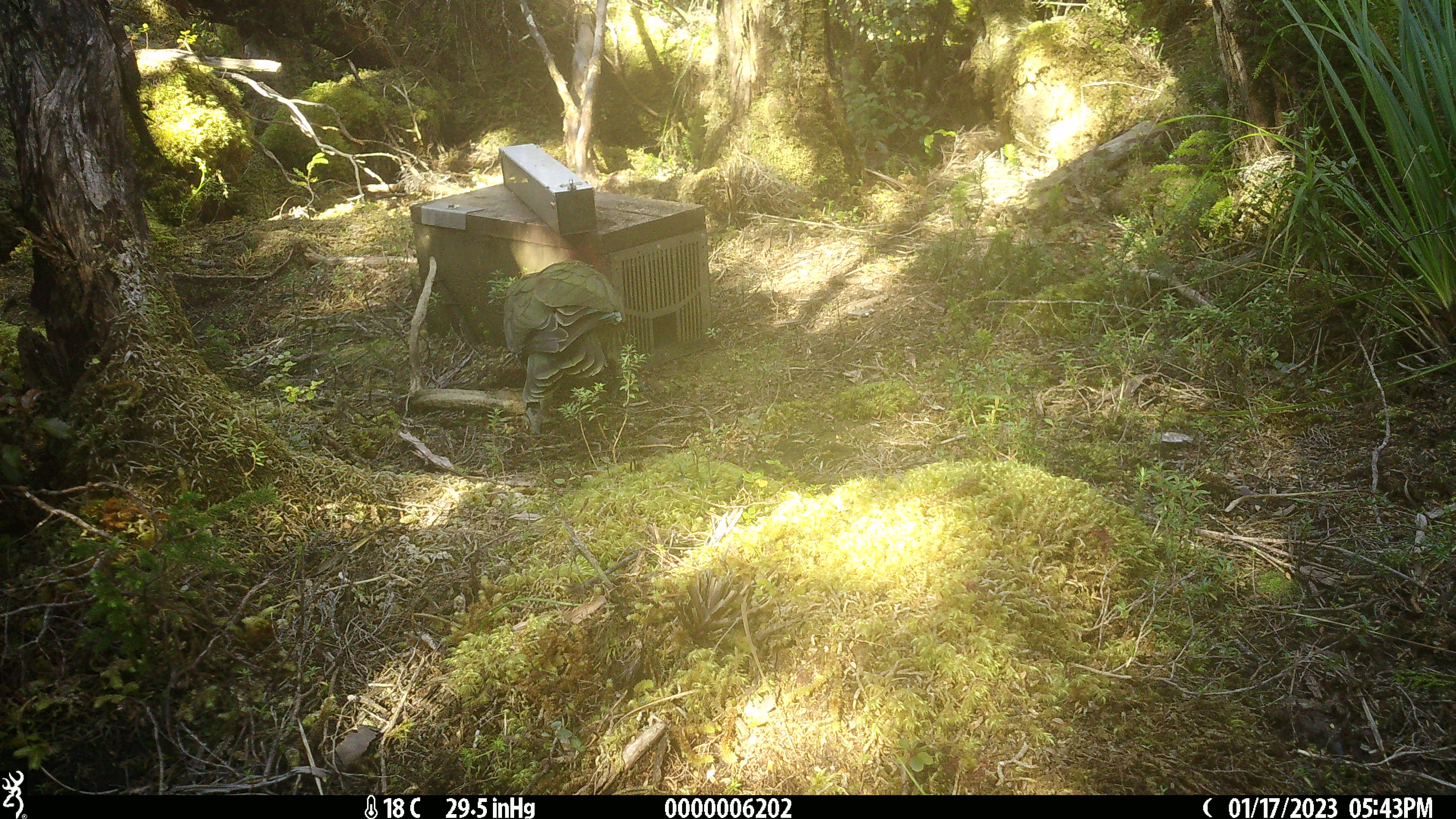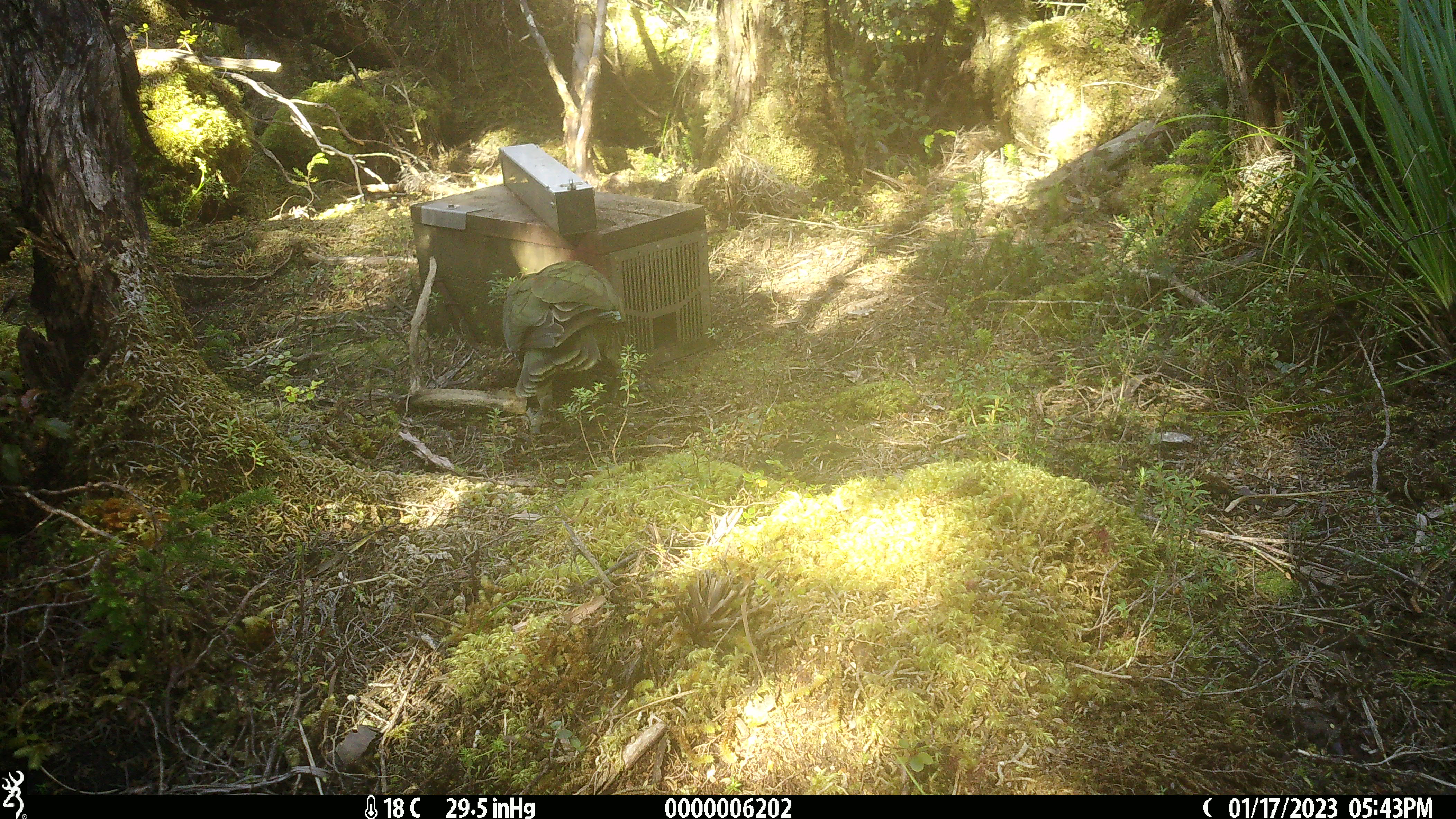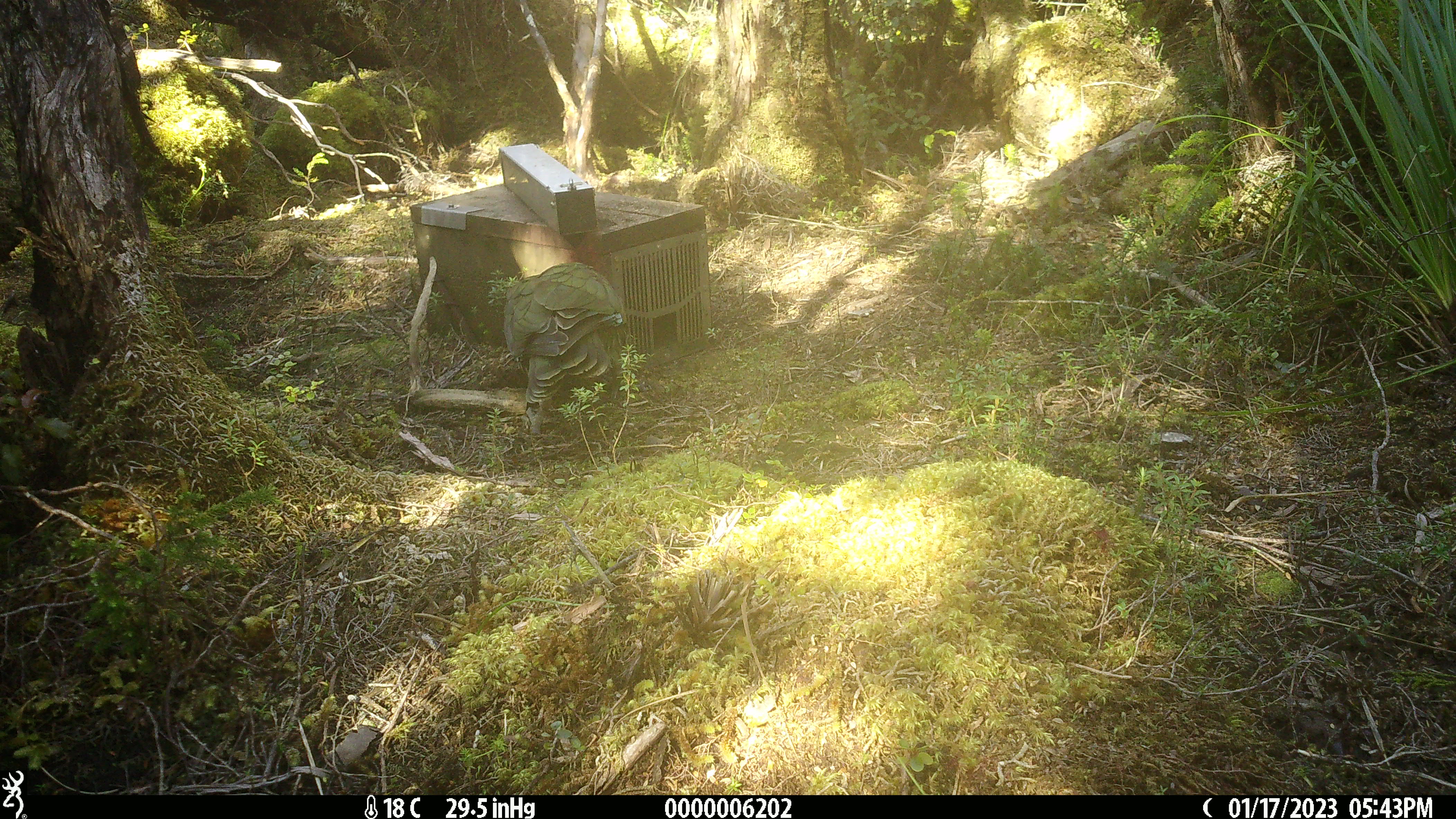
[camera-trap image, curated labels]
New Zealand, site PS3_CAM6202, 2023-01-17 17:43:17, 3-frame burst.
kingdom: Animalia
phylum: Chordata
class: Aves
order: Psittaciformes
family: Strigopidae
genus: Nestor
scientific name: Nestor notabilis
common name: kea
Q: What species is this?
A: Kea (Nestor notabilis).